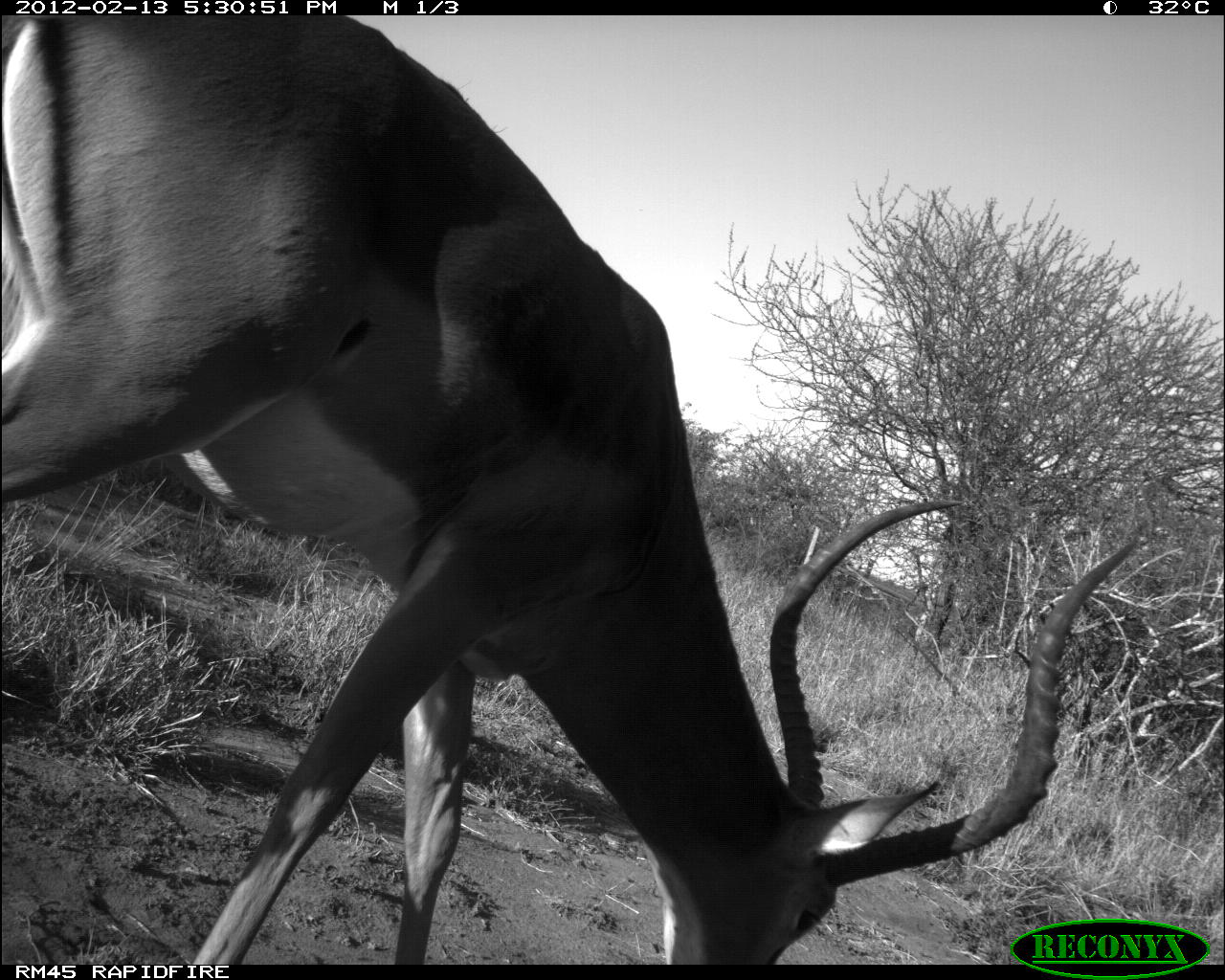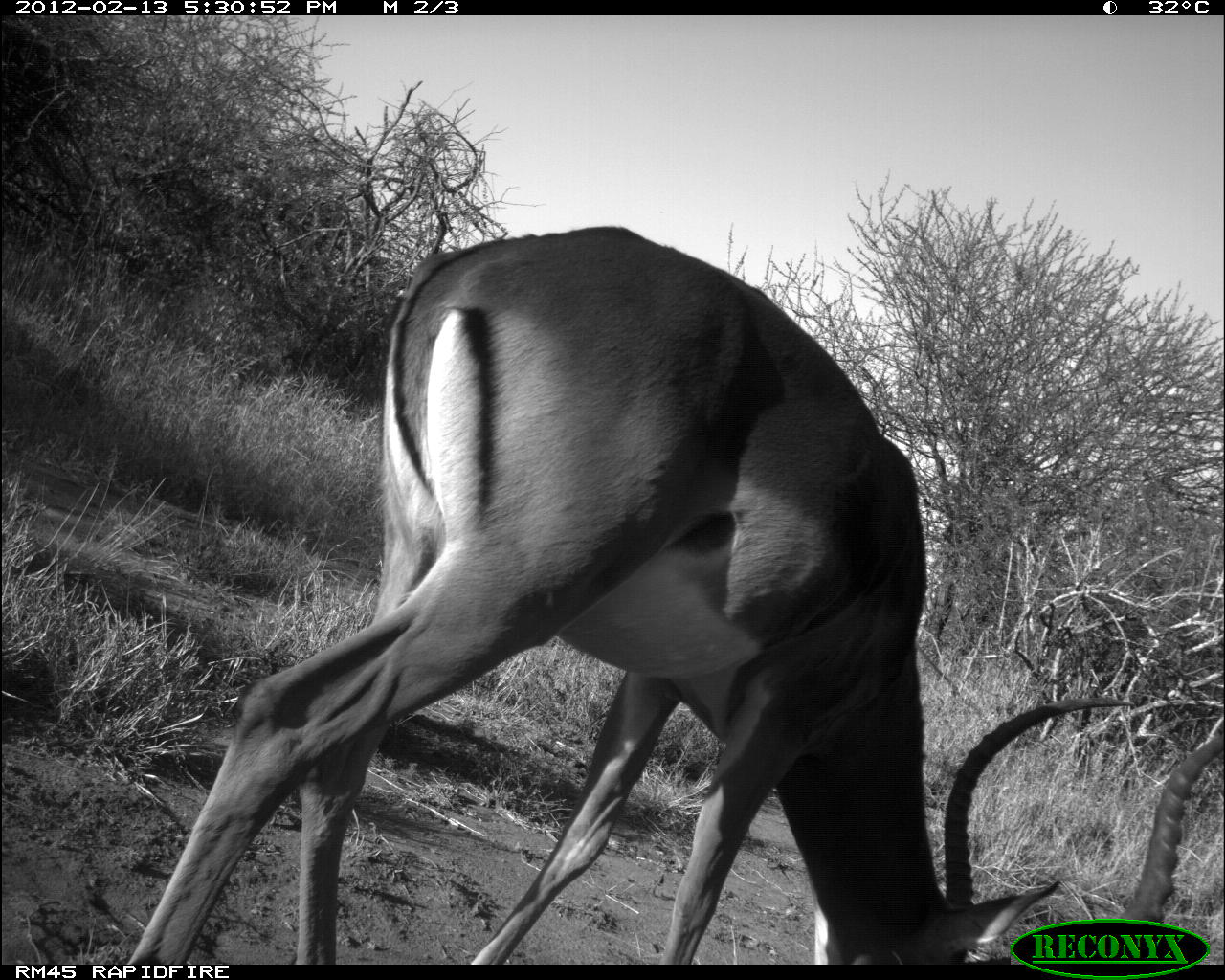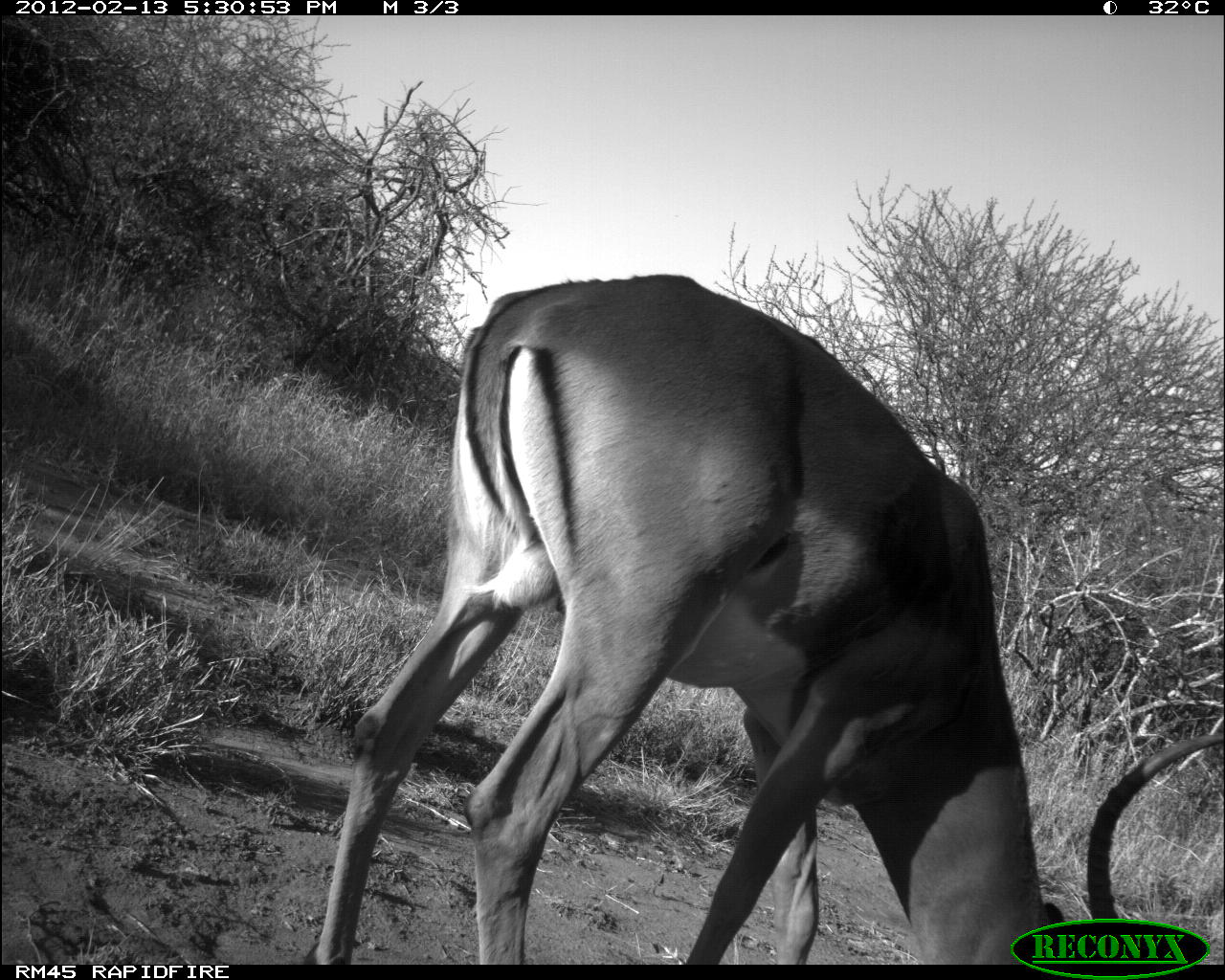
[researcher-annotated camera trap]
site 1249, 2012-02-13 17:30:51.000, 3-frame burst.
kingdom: Animalia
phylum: Chordata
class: Mammalia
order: Artiodactyla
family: Bovidae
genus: Aepyceros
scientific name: Aepyceros melampus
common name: impala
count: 1